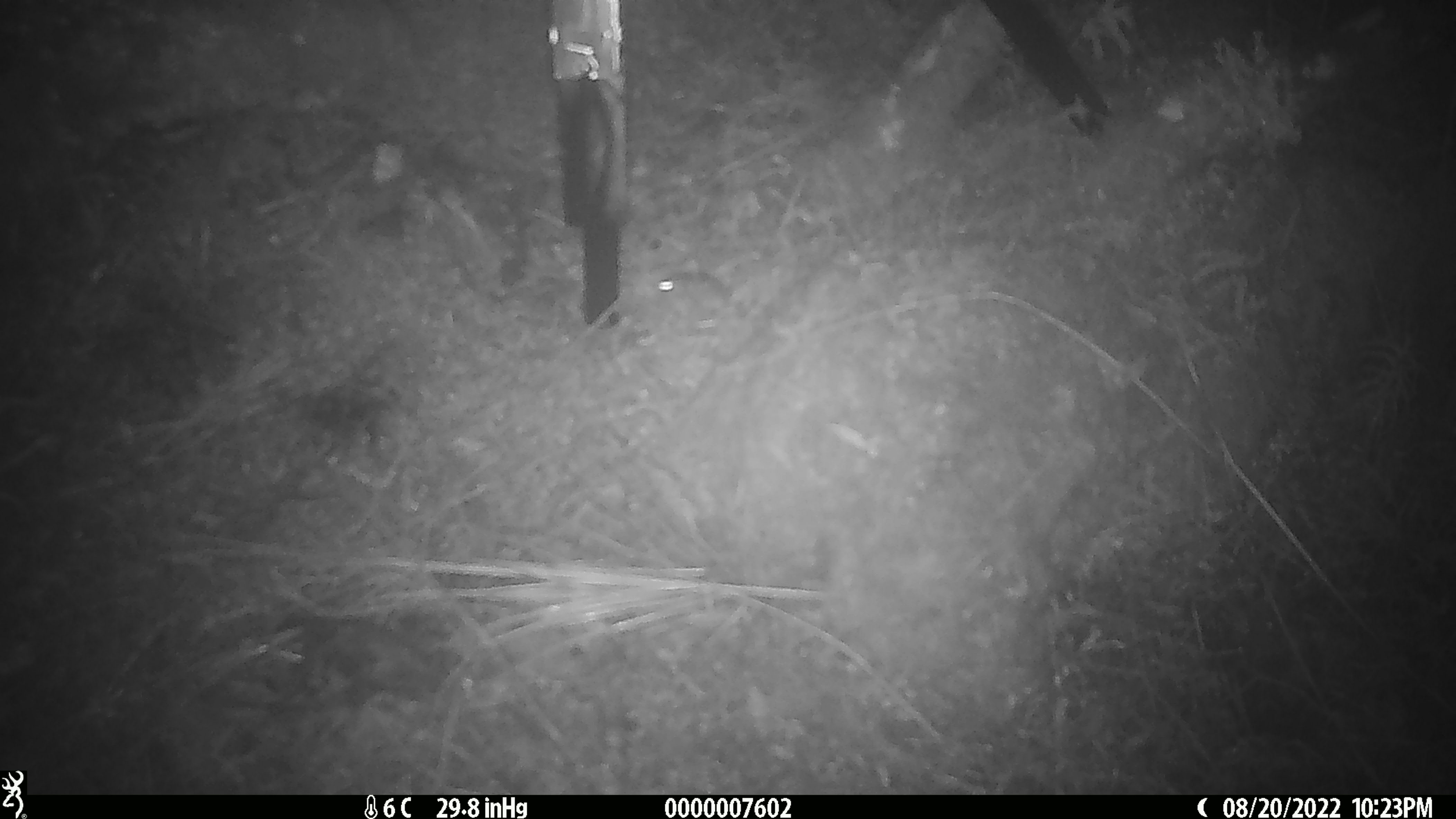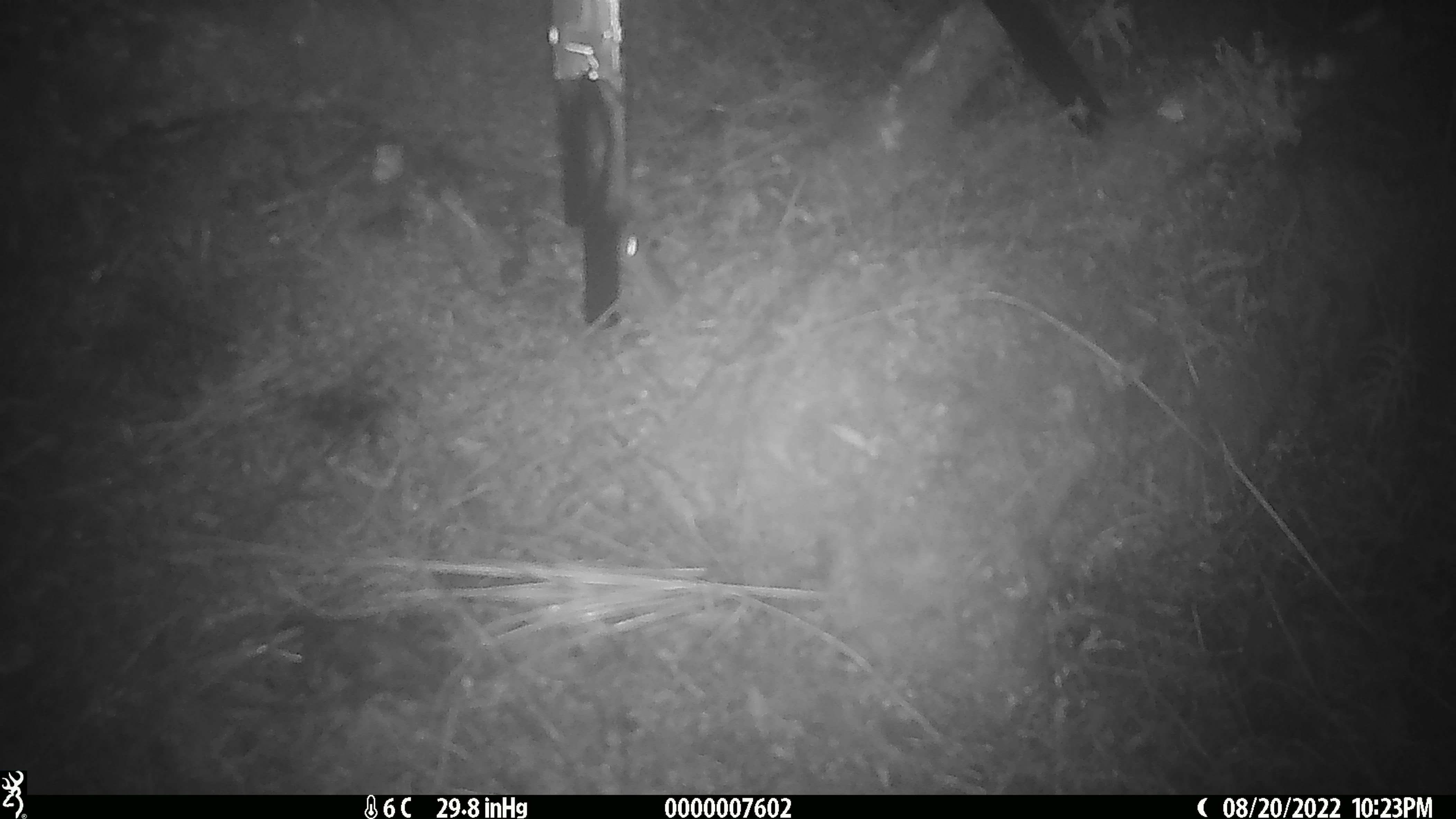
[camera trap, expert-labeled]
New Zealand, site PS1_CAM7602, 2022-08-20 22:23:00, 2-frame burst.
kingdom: Animalia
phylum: Chordata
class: Mammalia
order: Rodentia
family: Muridae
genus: Mus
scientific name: Mus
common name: mouse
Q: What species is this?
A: Mouse (Mus).